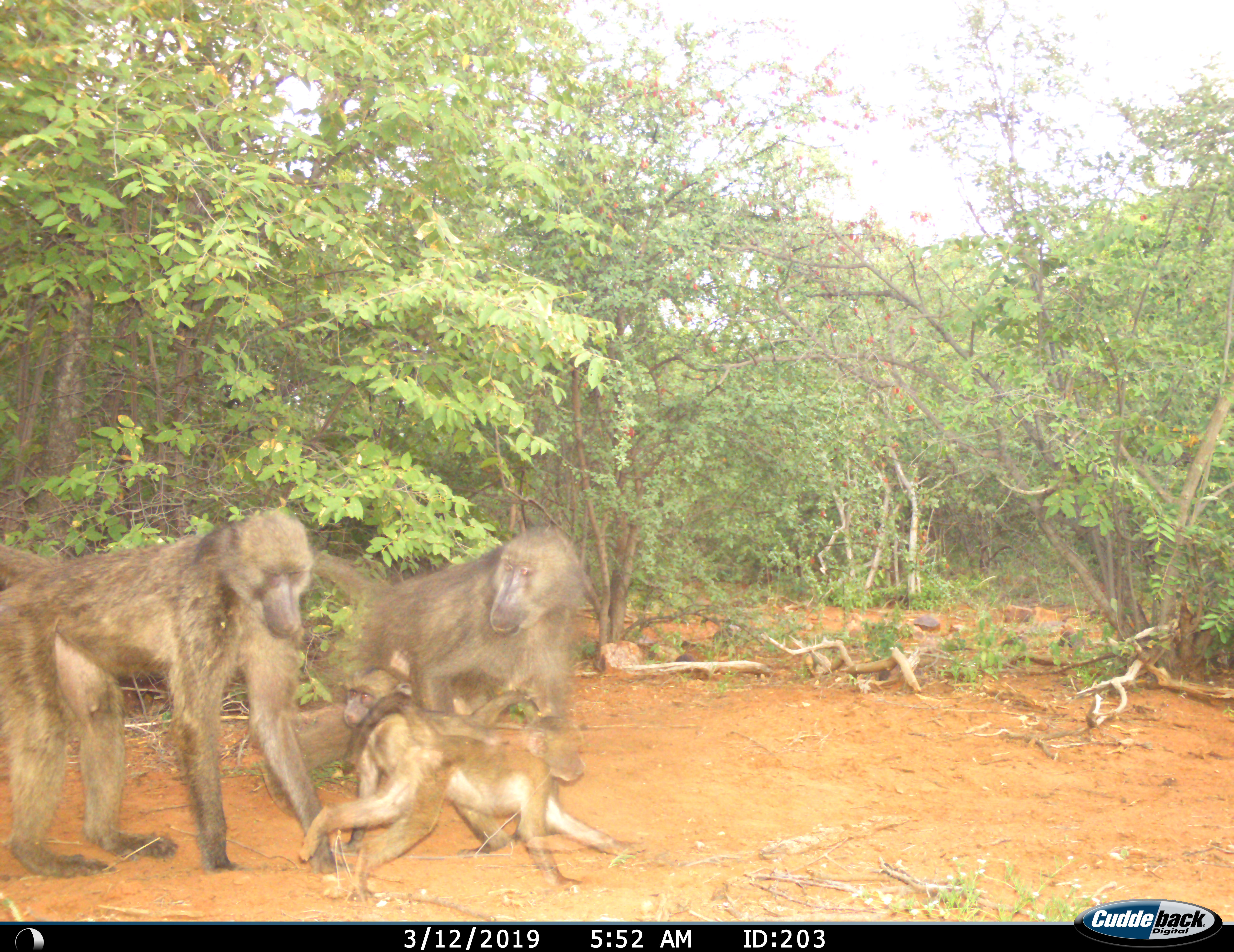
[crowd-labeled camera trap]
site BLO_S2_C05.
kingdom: Animalia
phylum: Chordata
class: Mammalia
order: Primates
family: Cercopithecidae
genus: Papio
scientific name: Papio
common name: baboon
Baboon (Papio), count 4. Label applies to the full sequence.